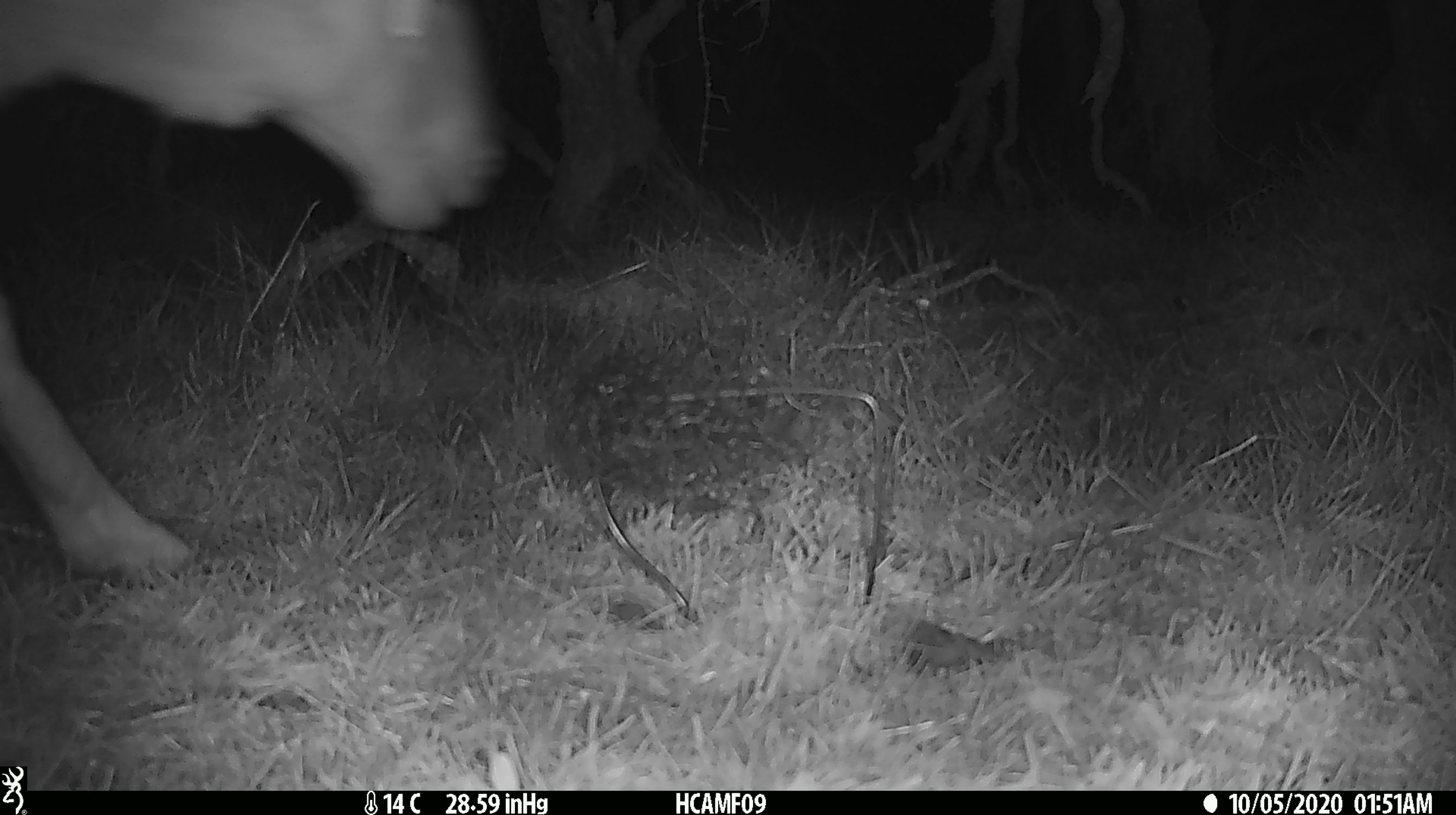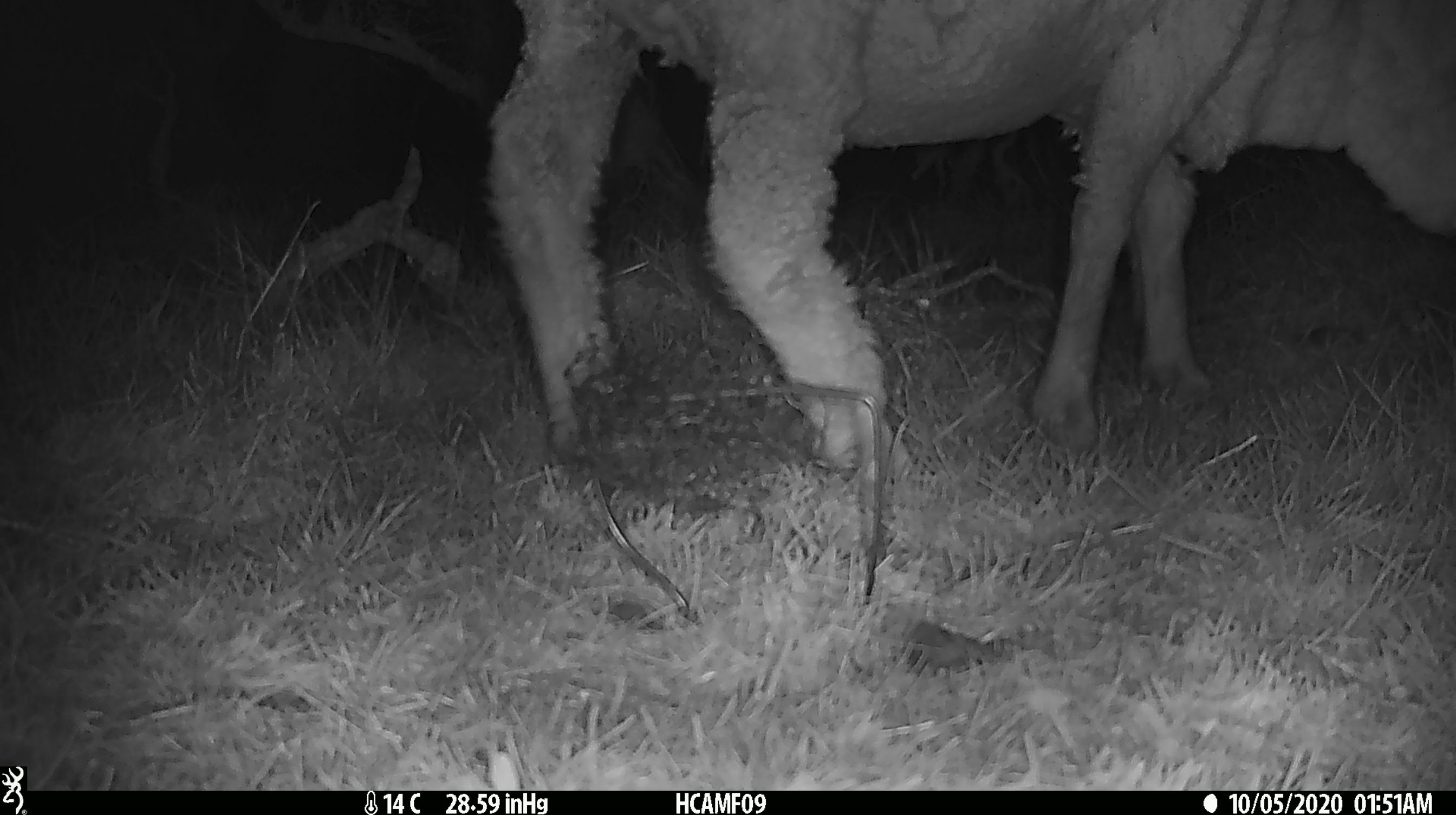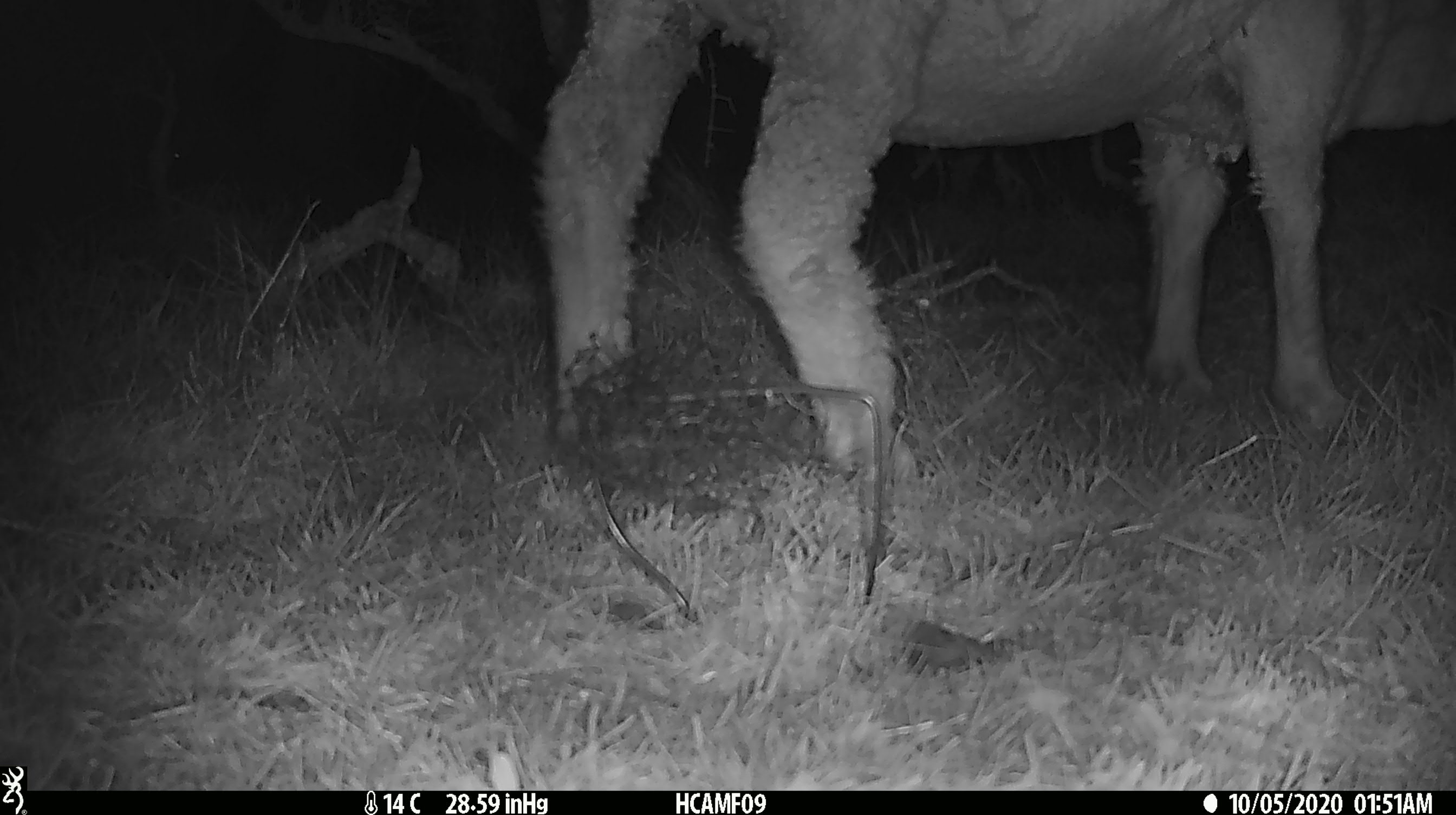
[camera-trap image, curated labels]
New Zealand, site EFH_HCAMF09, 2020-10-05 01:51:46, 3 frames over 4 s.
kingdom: Animalia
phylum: Chordata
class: Mammalia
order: Artiodactyla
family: Bovidae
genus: Ovis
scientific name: Ovis aries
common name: domestic sheep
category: sheep